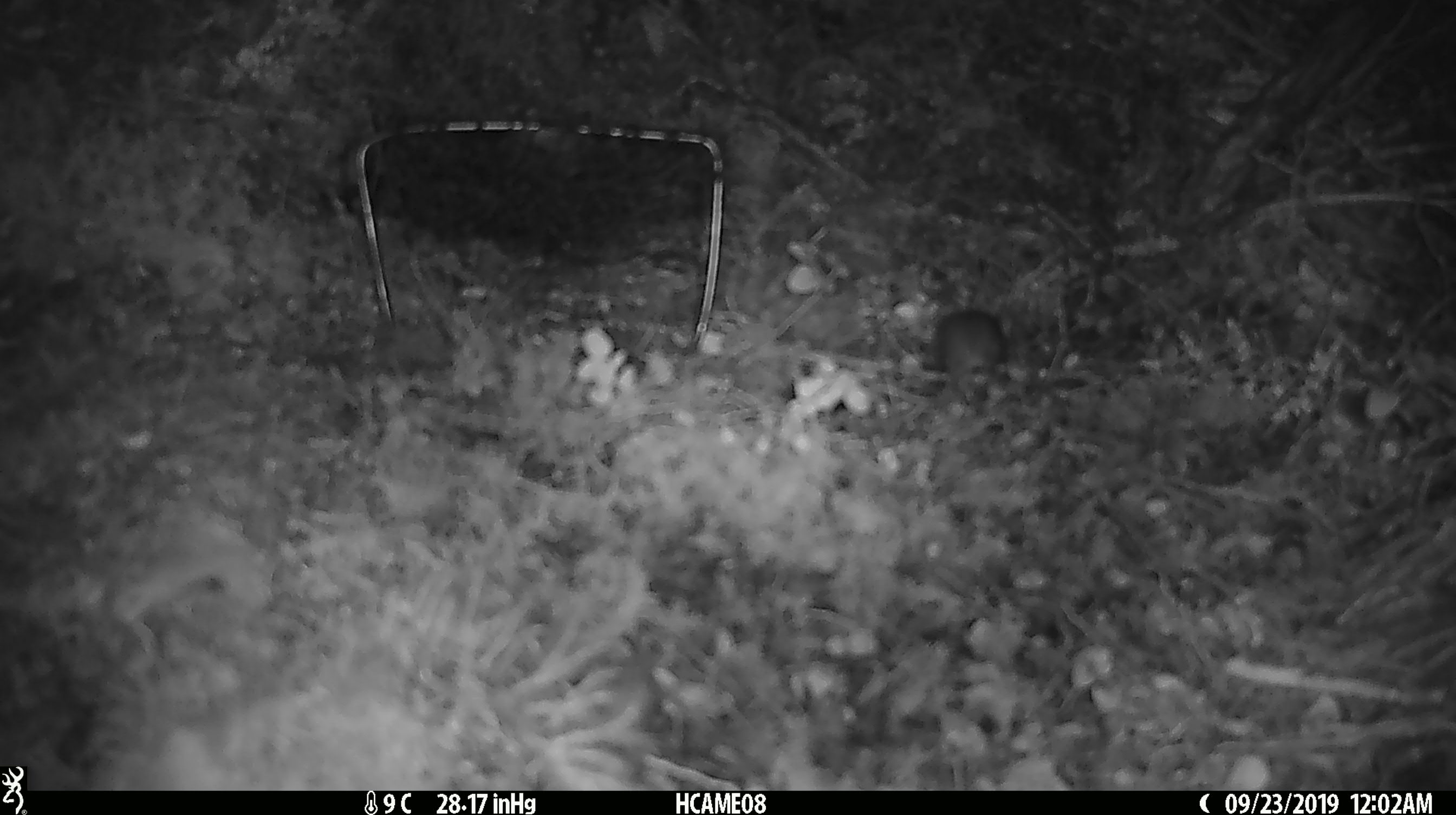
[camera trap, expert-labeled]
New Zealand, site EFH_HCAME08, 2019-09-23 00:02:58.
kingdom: Animalia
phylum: Chordata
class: Mammalia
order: Rodentia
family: Muridae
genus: Mus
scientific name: Mus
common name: mouse